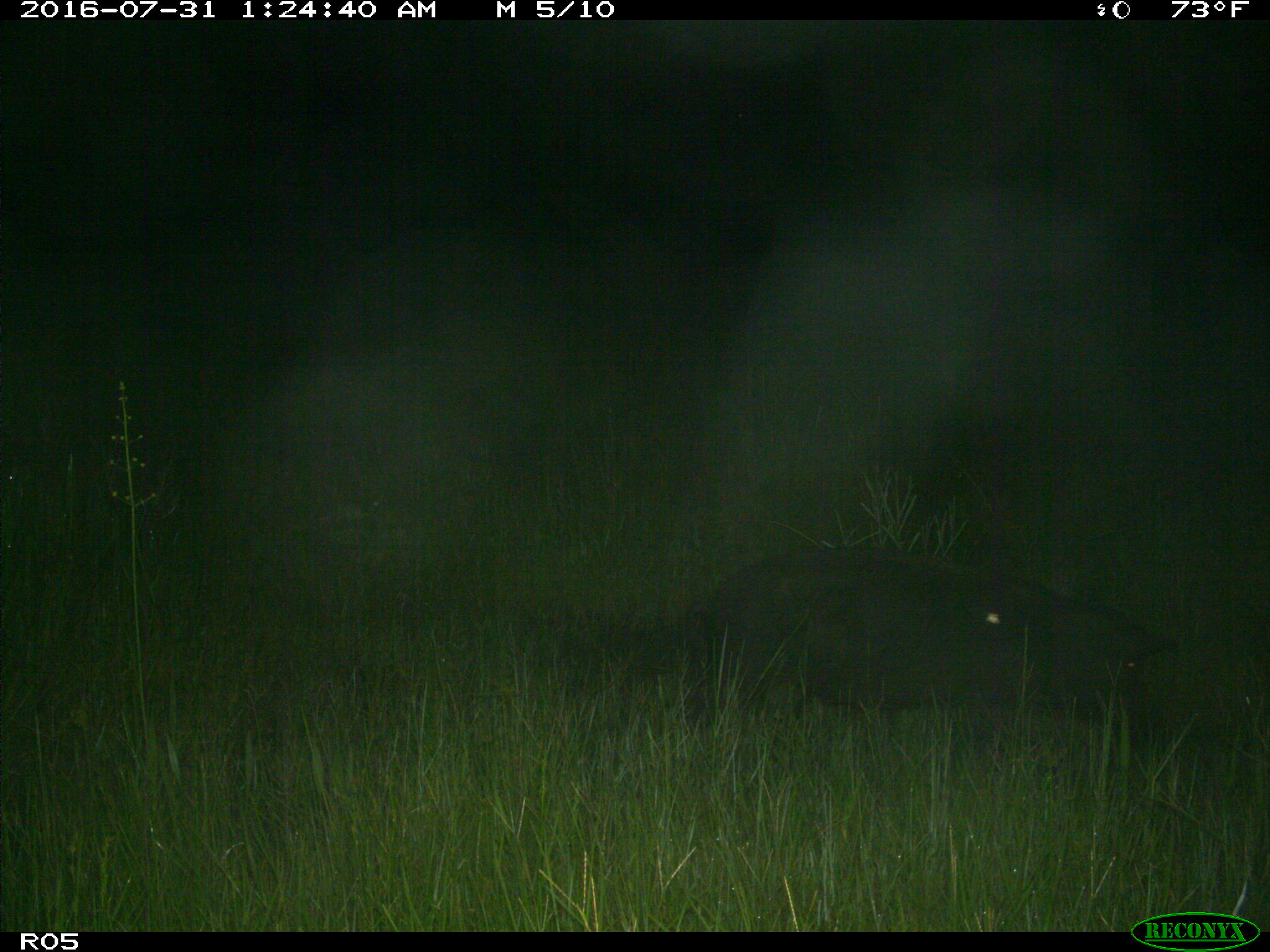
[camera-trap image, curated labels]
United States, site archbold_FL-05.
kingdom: Animalia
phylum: Chordata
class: Mammalia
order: Artiodactyla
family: Suidae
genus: Sus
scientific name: Sus scrofa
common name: wild boar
Sus scrofa (wild boar).